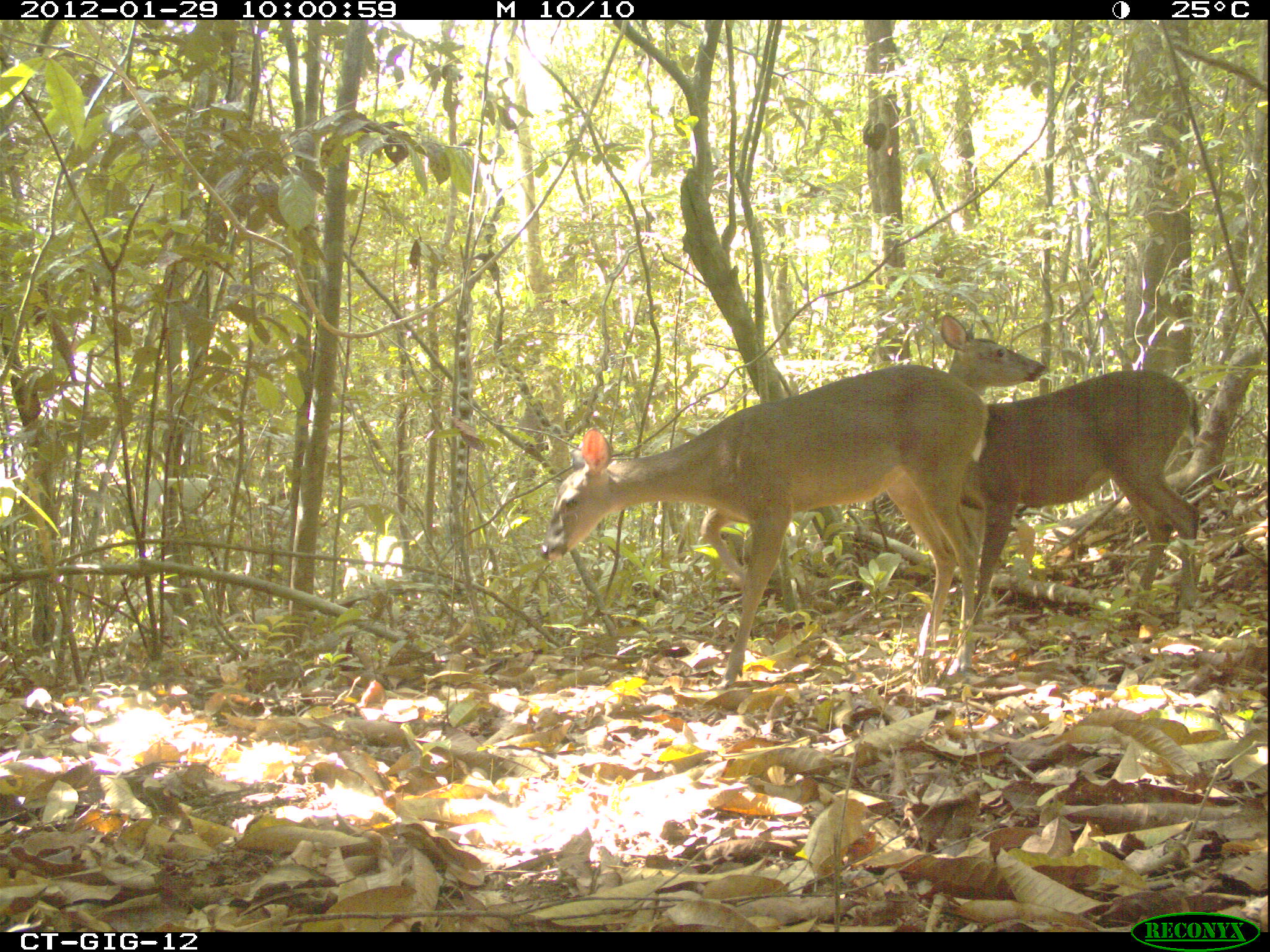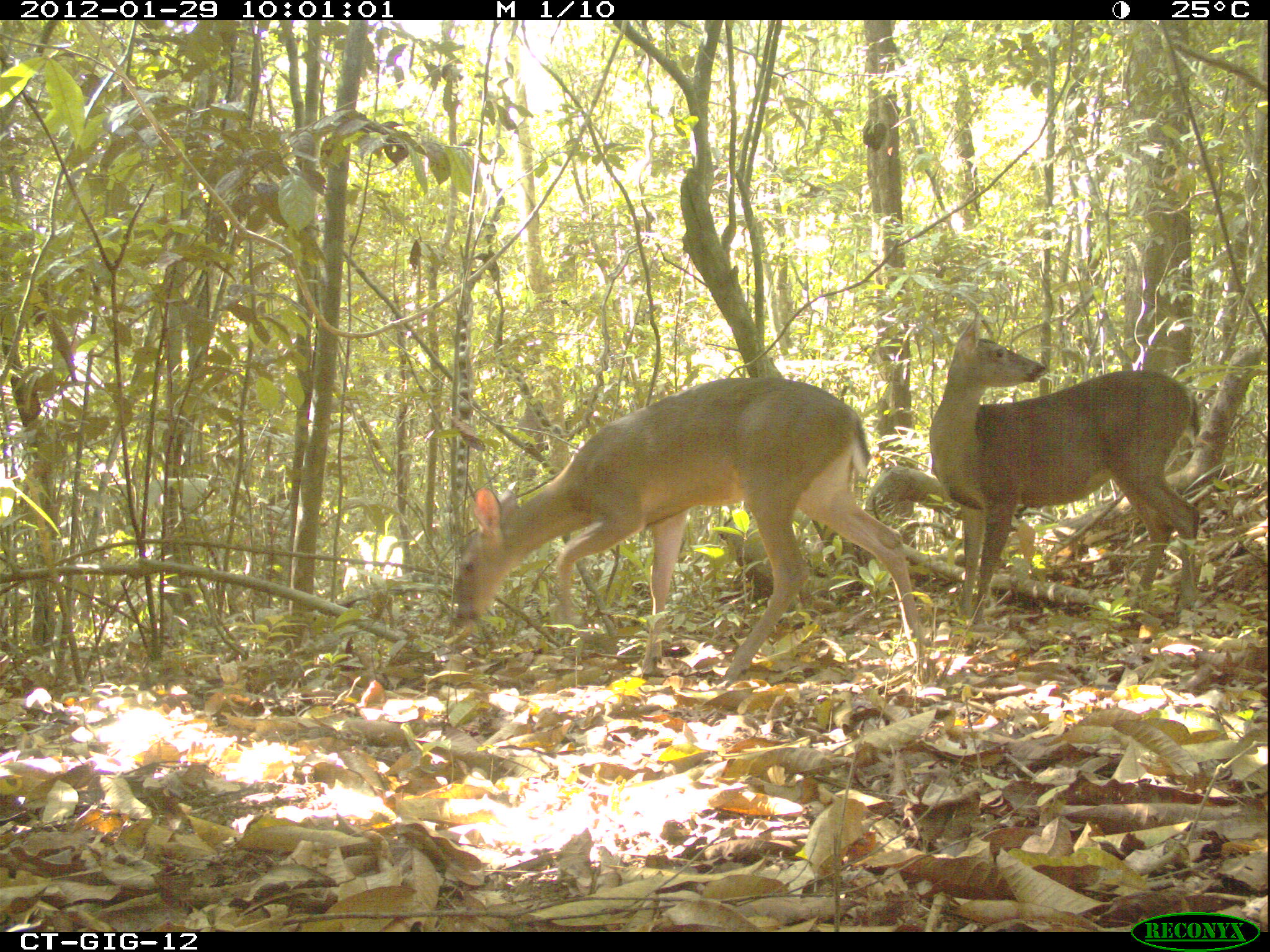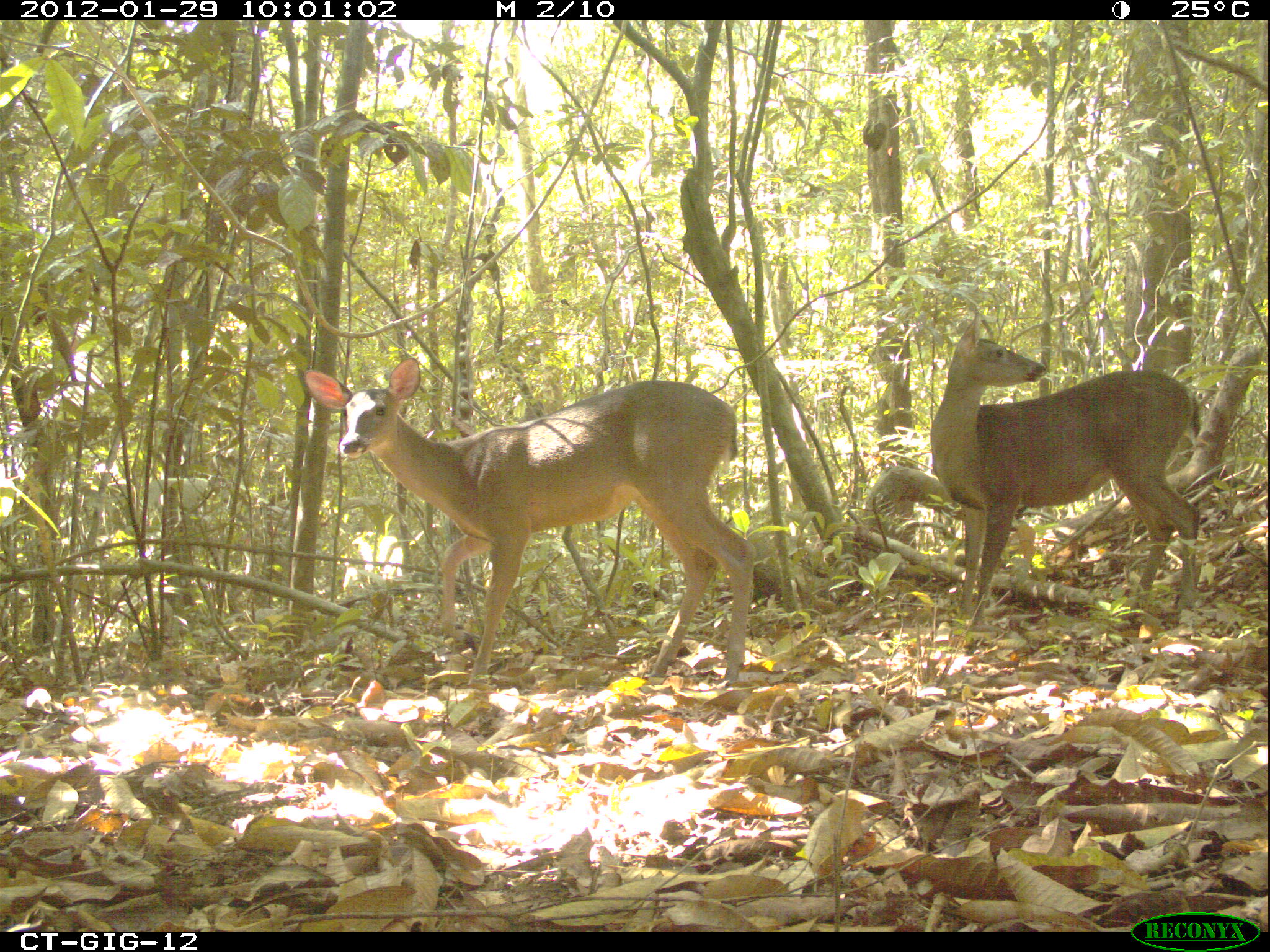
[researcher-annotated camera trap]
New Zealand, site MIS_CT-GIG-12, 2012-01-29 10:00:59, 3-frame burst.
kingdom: Animalia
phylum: Chordata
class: Mammalia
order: Artiodactyla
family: Cervidae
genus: Odocoileus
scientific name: Odocoileus virginianus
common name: white-tailed deer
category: white tailed deer